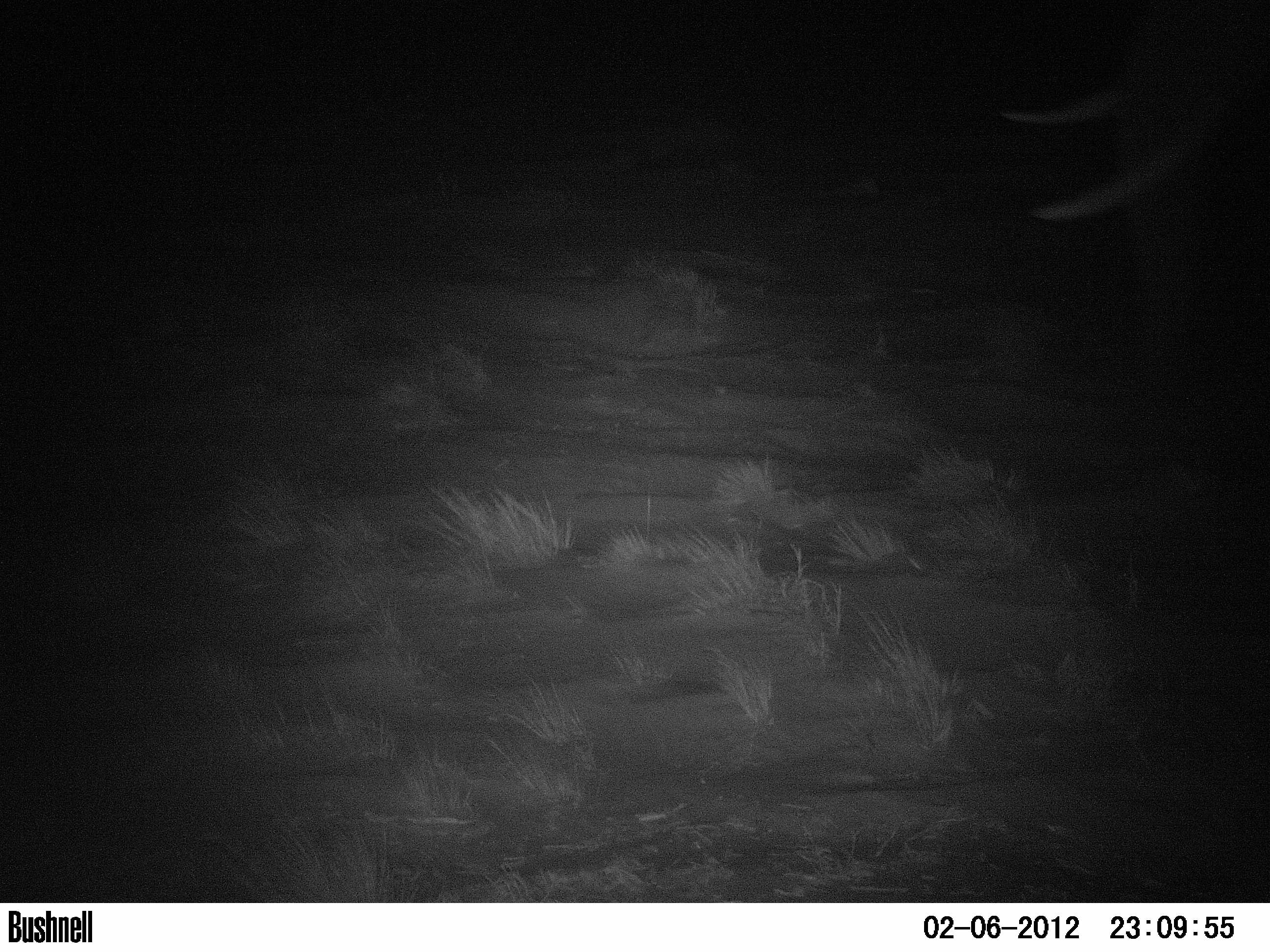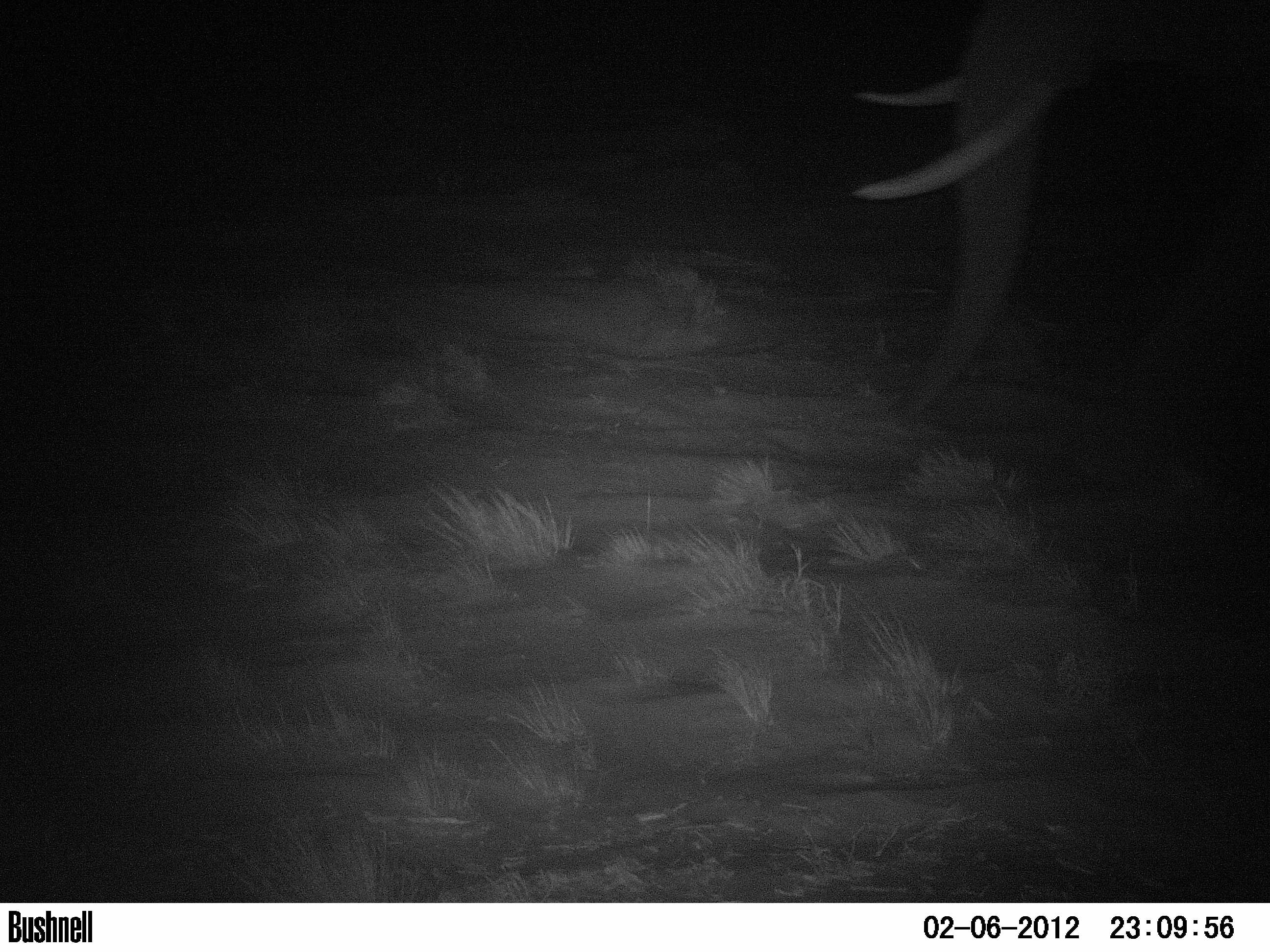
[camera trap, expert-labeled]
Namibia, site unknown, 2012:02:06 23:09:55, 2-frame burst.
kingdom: Animalia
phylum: Chordata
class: Mammalia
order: Proboscidea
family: Elephantidae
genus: Loxodonta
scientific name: Loxodonta africana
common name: african elephant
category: loxodanta africana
Loxodanta africana (african elephant) (Loxodonta africana).